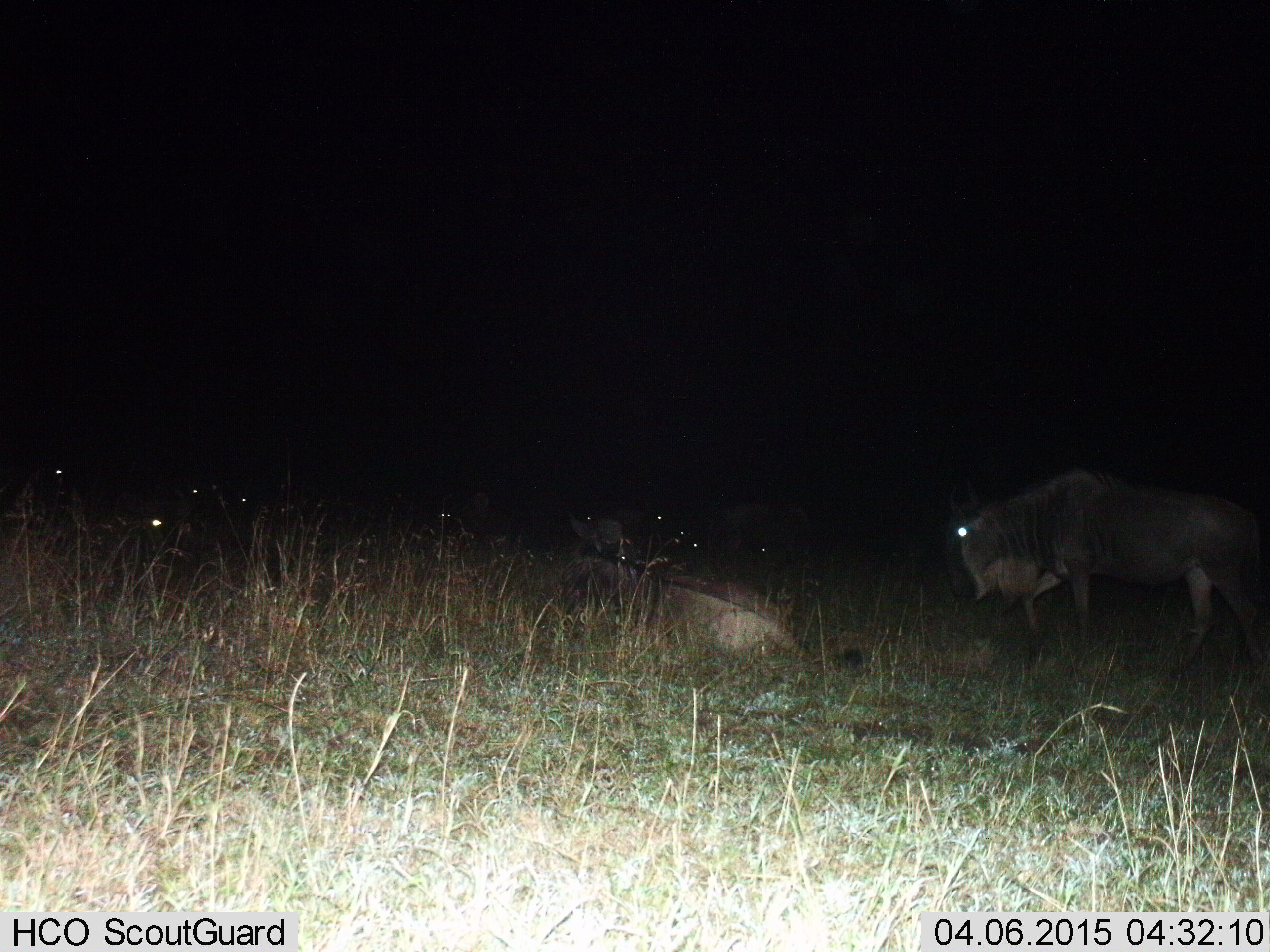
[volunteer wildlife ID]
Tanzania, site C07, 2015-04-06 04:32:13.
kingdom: Animalia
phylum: Chordata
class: Mammalia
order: Artiodactyla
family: Bovidae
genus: Connochaetes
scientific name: Connochaetes taurinus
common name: blue wildebeest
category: wildebeest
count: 6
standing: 70%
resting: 100%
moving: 50%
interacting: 10%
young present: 0%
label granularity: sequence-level